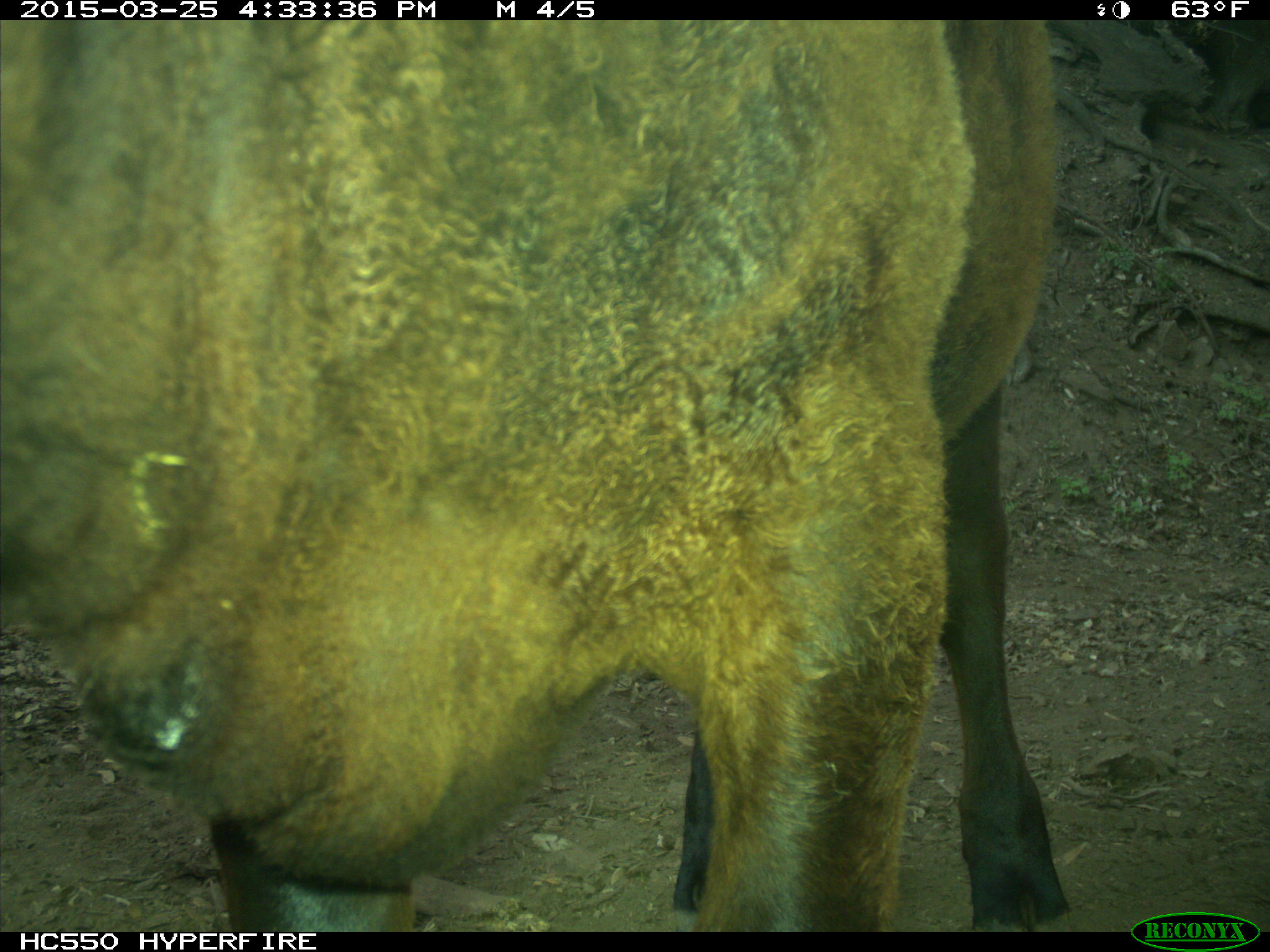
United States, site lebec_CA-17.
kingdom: Animalia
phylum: Chordata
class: Mammalia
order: Artiodactyla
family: Bovidae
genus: Bos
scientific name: Bos taurus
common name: domestic cow